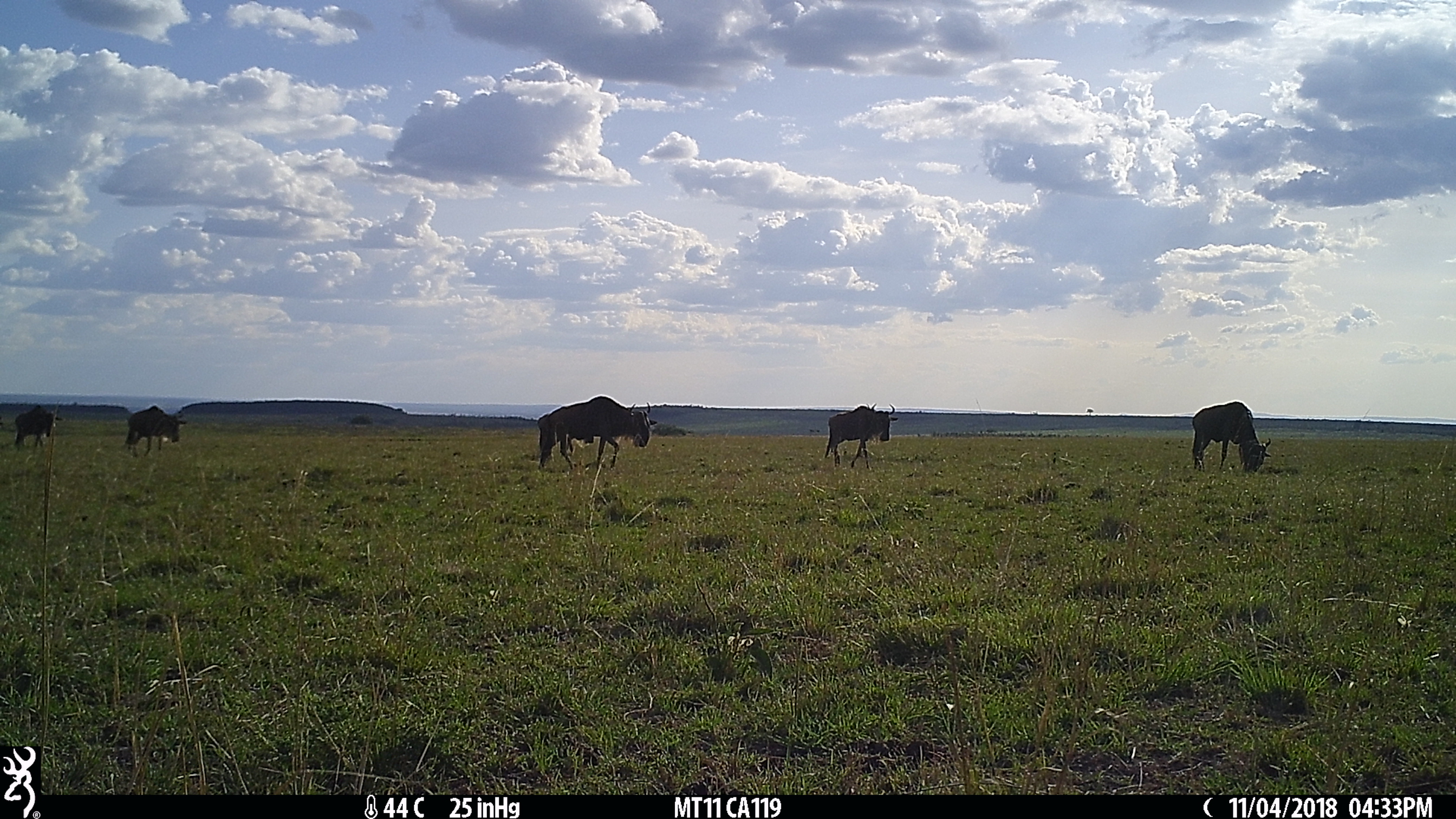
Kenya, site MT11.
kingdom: Animalia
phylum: Chordata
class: Mammalia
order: Artiodactyla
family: Bovidae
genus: Connochaetes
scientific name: Connochaetes taurinus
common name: blue wildebeest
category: wildebeest